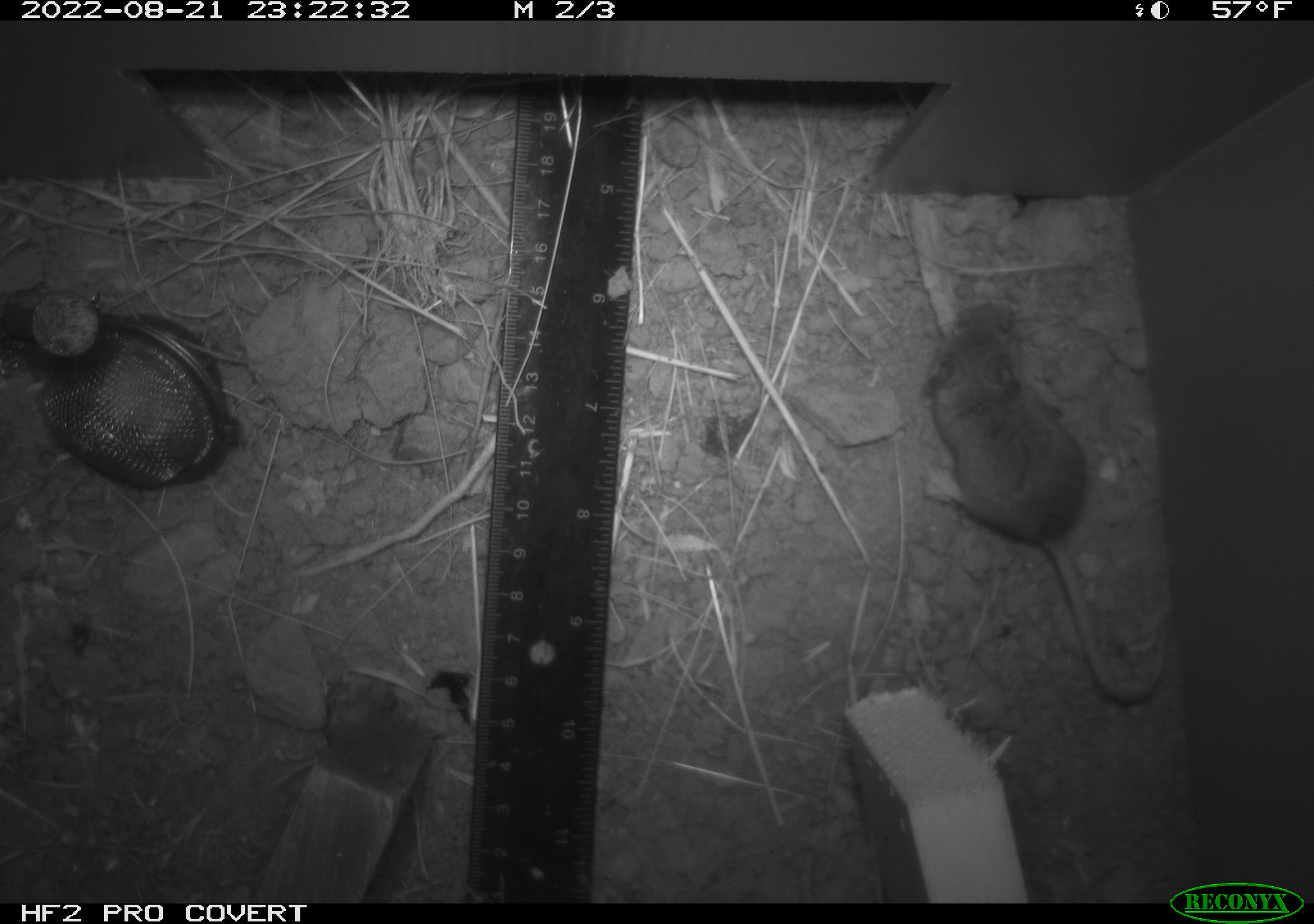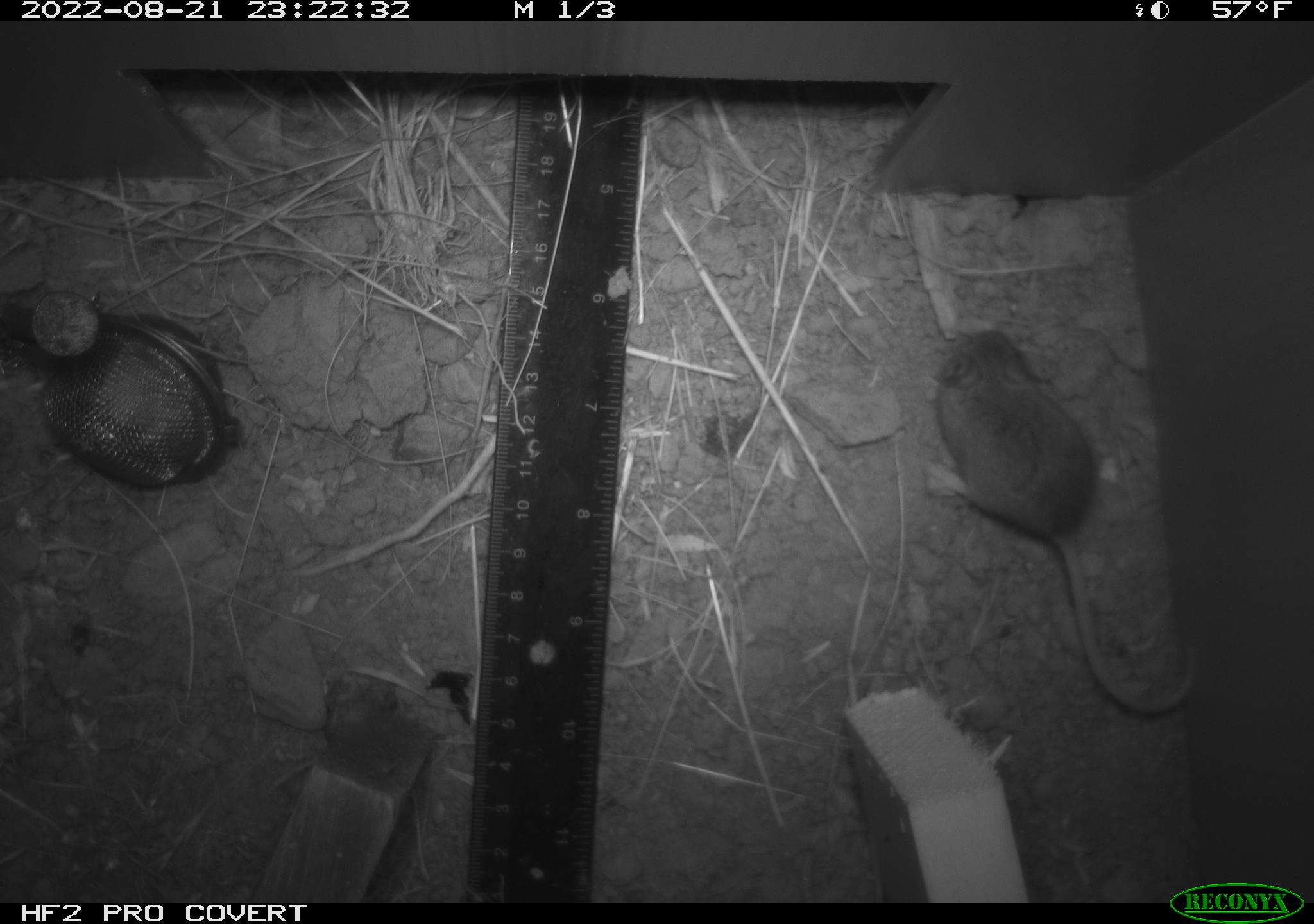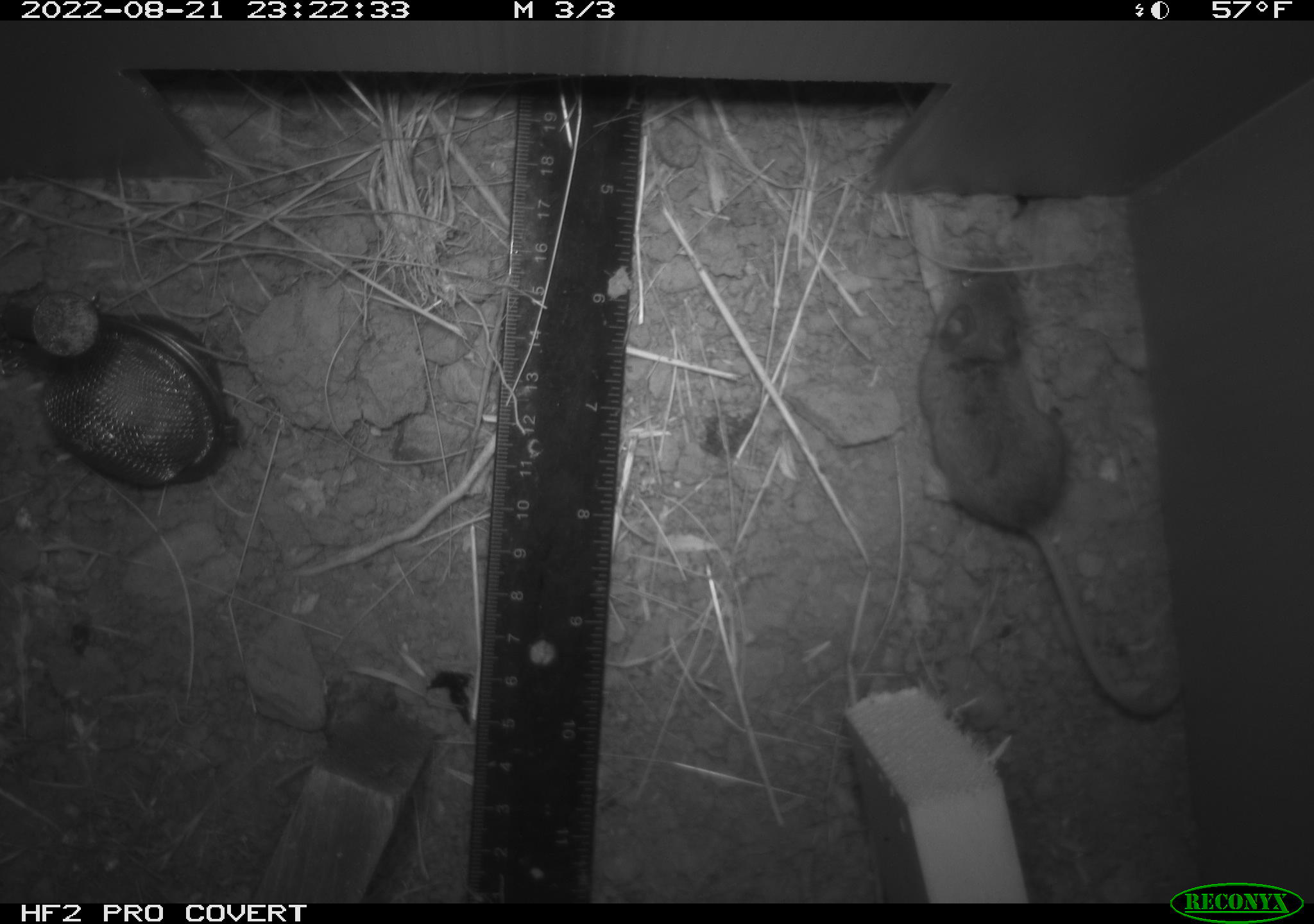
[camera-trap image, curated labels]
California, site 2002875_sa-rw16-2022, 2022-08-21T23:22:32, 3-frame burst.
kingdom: Animalia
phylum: Chordata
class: Mammalia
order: Rodentia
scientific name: Rodentia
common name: mouse species